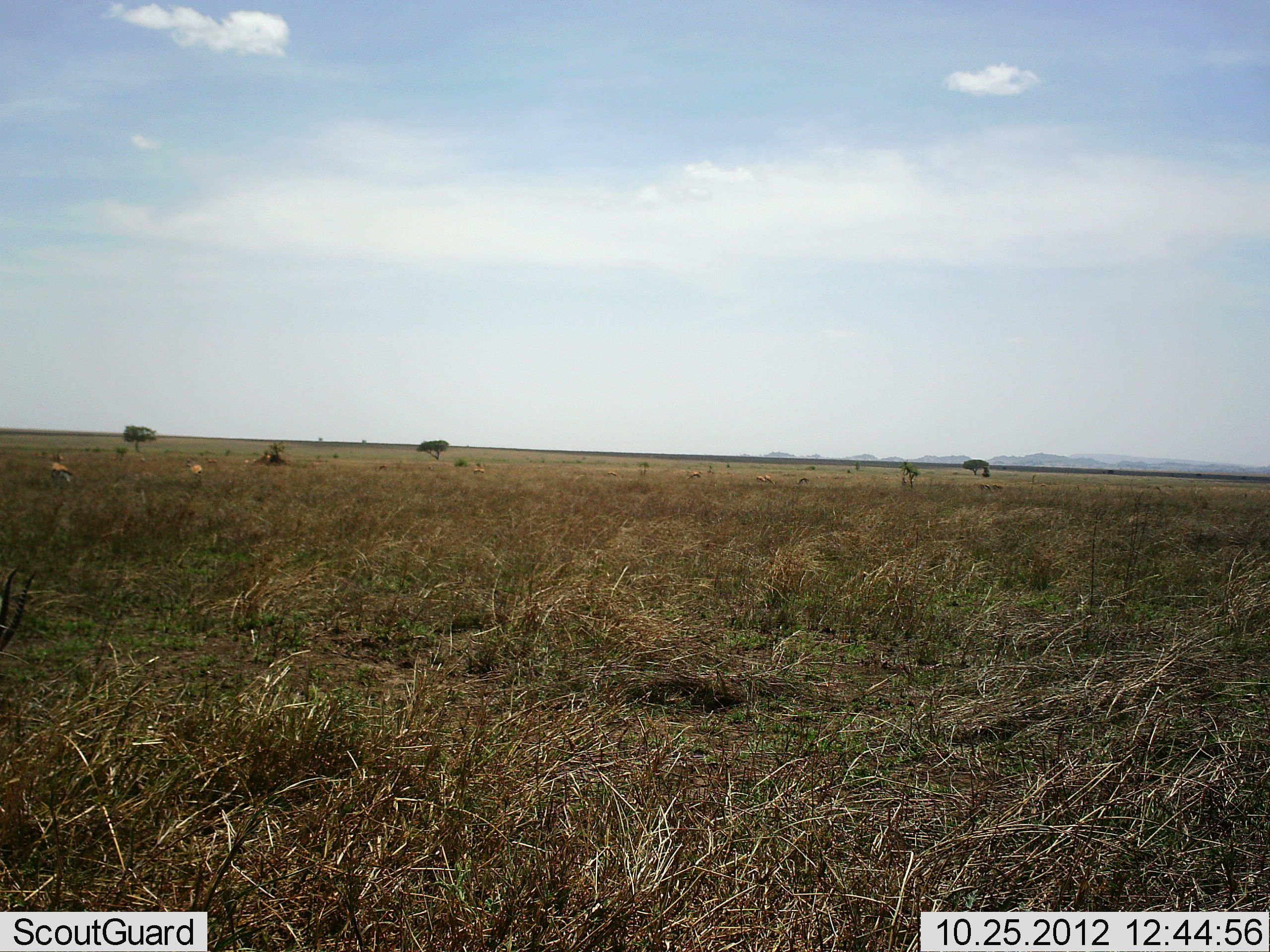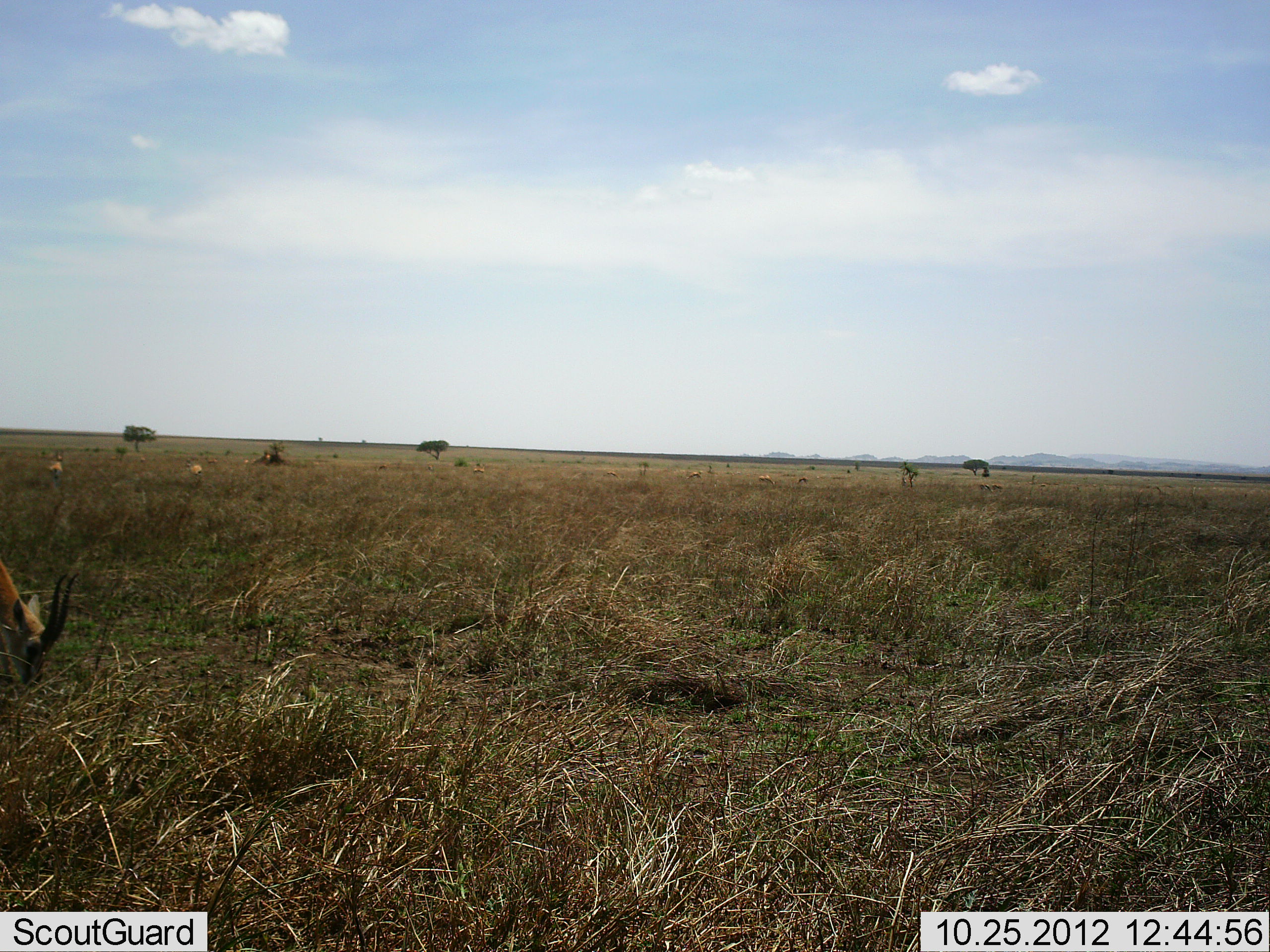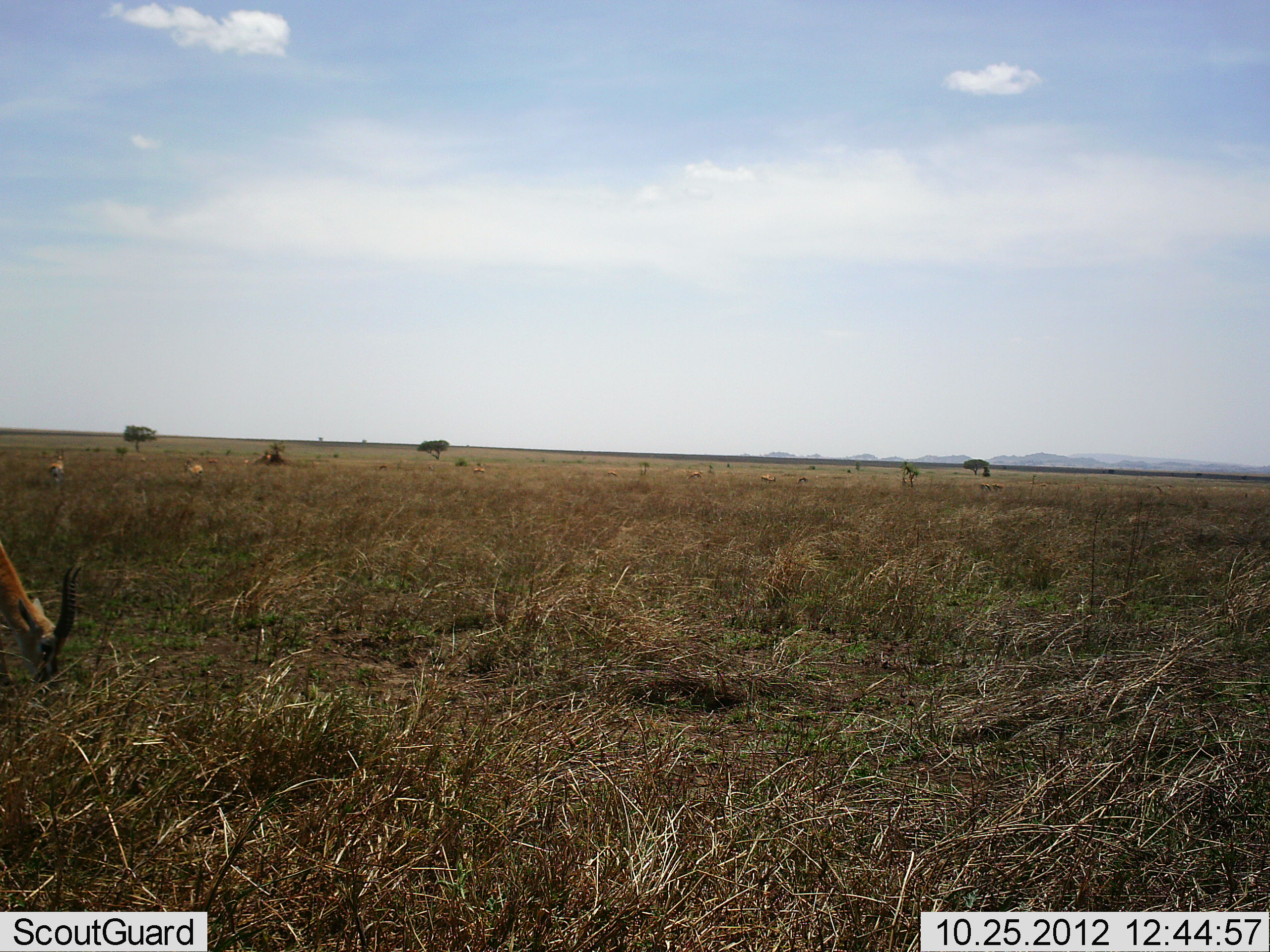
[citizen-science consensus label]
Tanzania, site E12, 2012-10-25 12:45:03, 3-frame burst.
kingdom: Animalia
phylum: Chordata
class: Mammalia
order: Artiodactyla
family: Bovidae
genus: Eudorcas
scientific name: Eudorcas thomsonii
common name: thomson's gazelle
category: gazellethomsons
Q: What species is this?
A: Gazellethomsons (thomson's gazelle) (Eudorcas thomsonii).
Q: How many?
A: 3.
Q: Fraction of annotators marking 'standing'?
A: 36%.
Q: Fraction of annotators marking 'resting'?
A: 0%.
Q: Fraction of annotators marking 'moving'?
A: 9%.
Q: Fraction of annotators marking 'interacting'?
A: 0%.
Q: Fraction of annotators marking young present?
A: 0%.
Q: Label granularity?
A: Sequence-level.